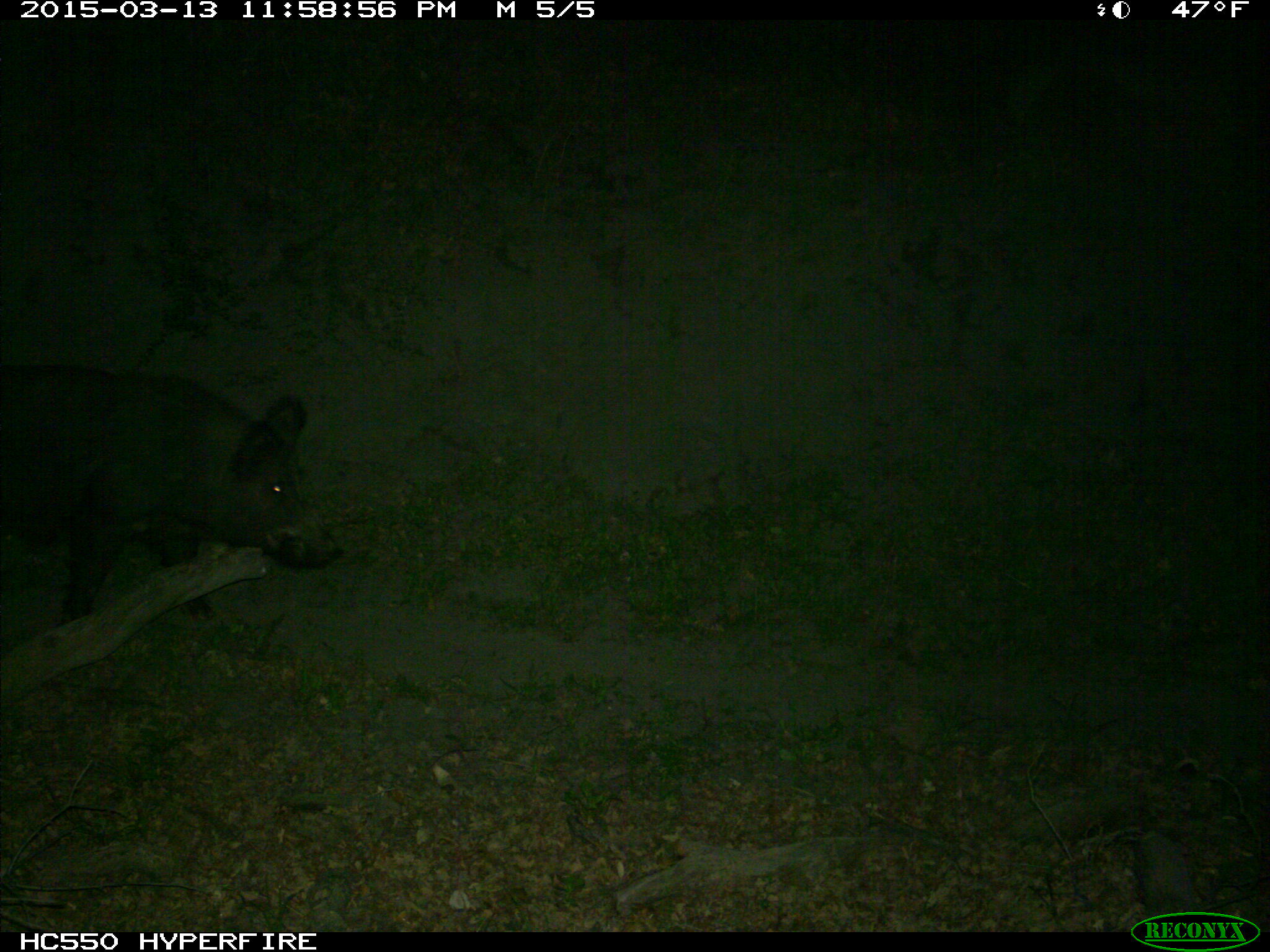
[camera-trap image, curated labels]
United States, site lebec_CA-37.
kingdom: Animalia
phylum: Chordata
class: Mammalia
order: Artiodactyla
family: Suidae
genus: Sus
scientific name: Sus scrofa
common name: wild boar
Sus scrofa (wild boar).